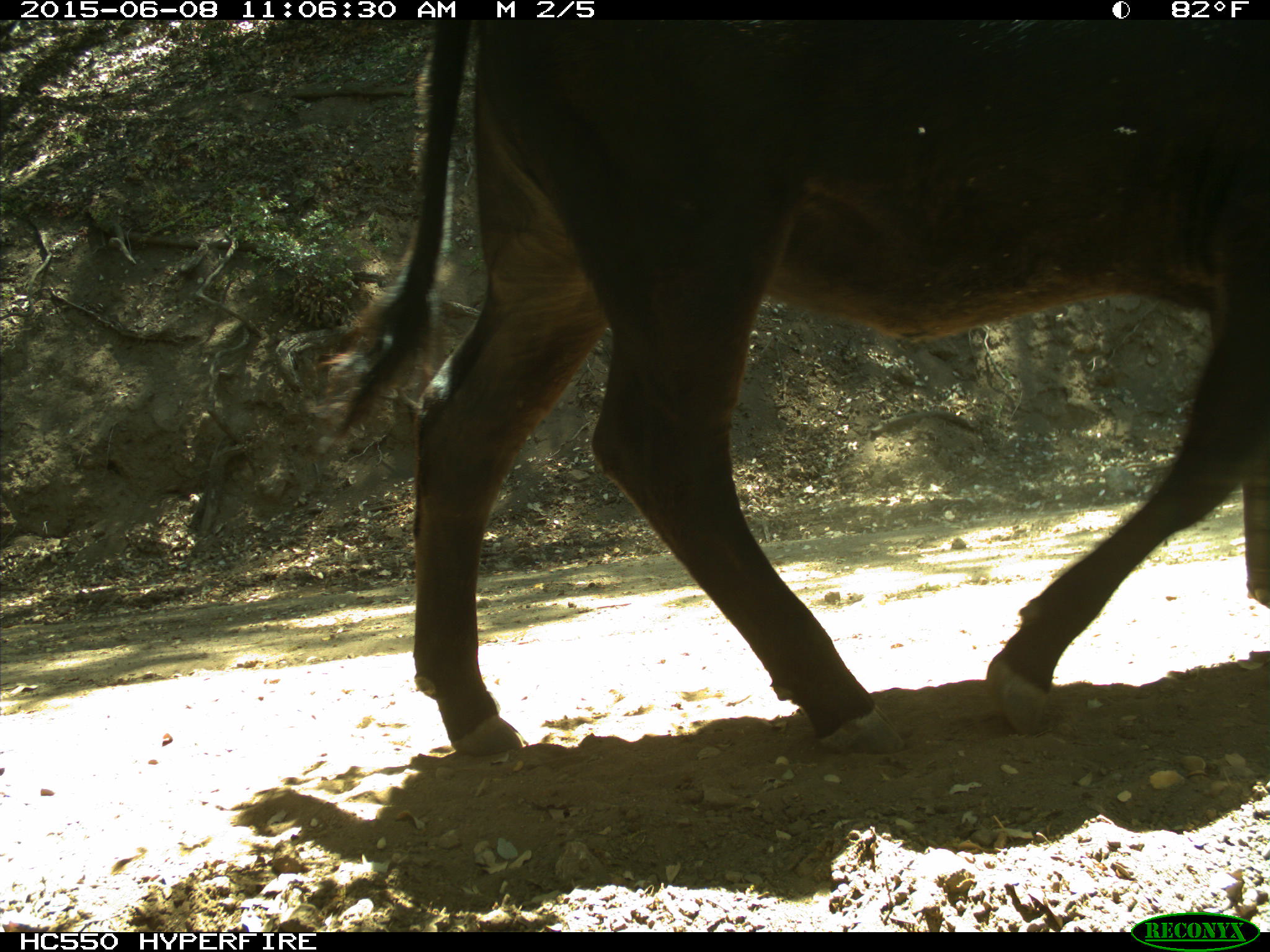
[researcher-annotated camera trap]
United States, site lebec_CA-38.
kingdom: Animalia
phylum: Chordata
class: Mammalia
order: Artiodactyla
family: Bovidae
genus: Bos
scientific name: Bos taurus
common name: domestic cow